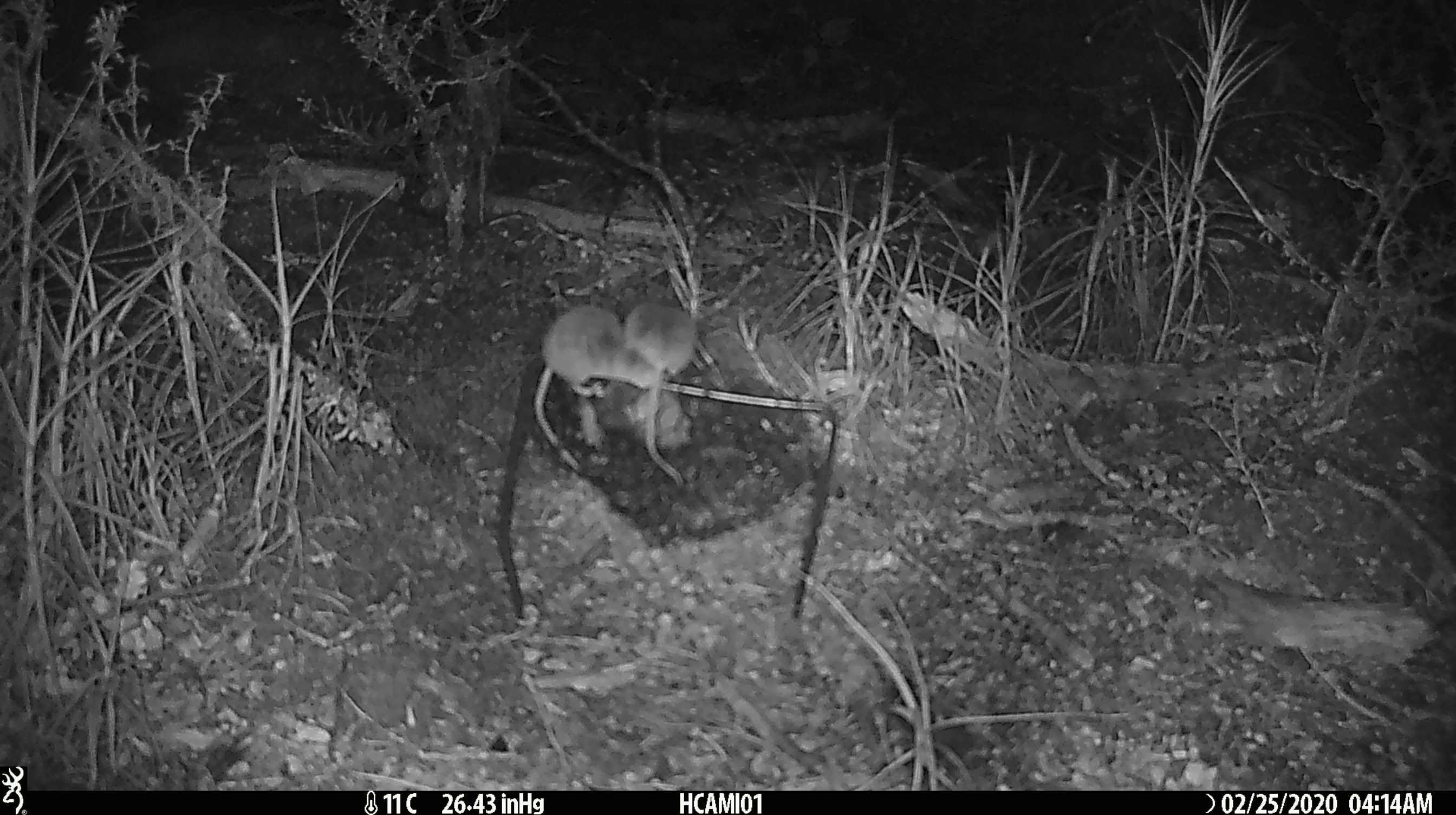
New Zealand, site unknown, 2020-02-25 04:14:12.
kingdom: Animalia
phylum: Chordata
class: Mammalia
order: Rodentia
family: Muridae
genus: Mus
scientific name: Mus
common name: mouse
Mouse (Mus).